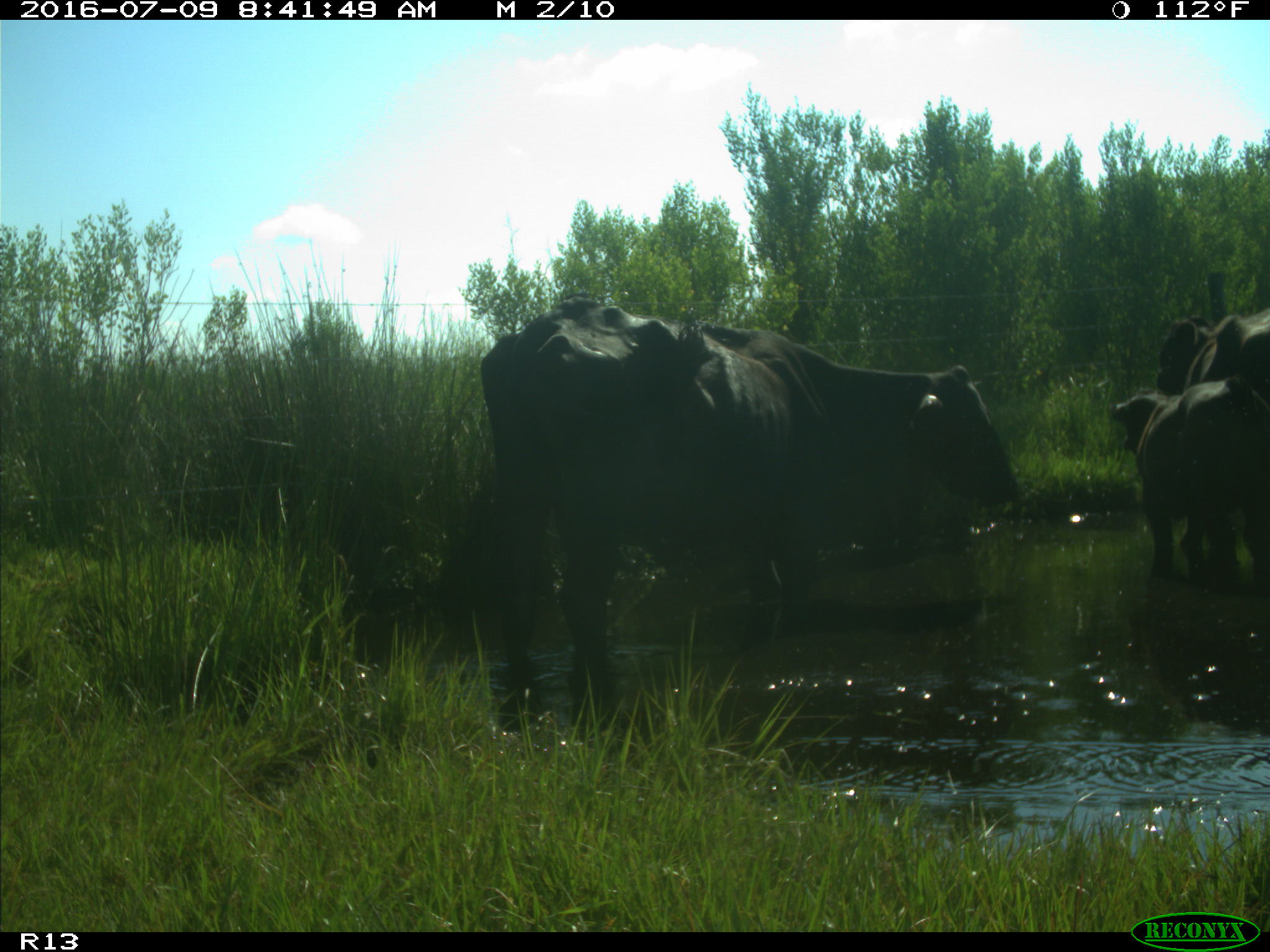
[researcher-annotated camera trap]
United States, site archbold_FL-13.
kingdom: Animalia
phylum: Chordata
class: Mammalia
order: Artiodactyla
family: Bovidae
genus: Bos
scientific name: Bos taurus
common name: domestic cow